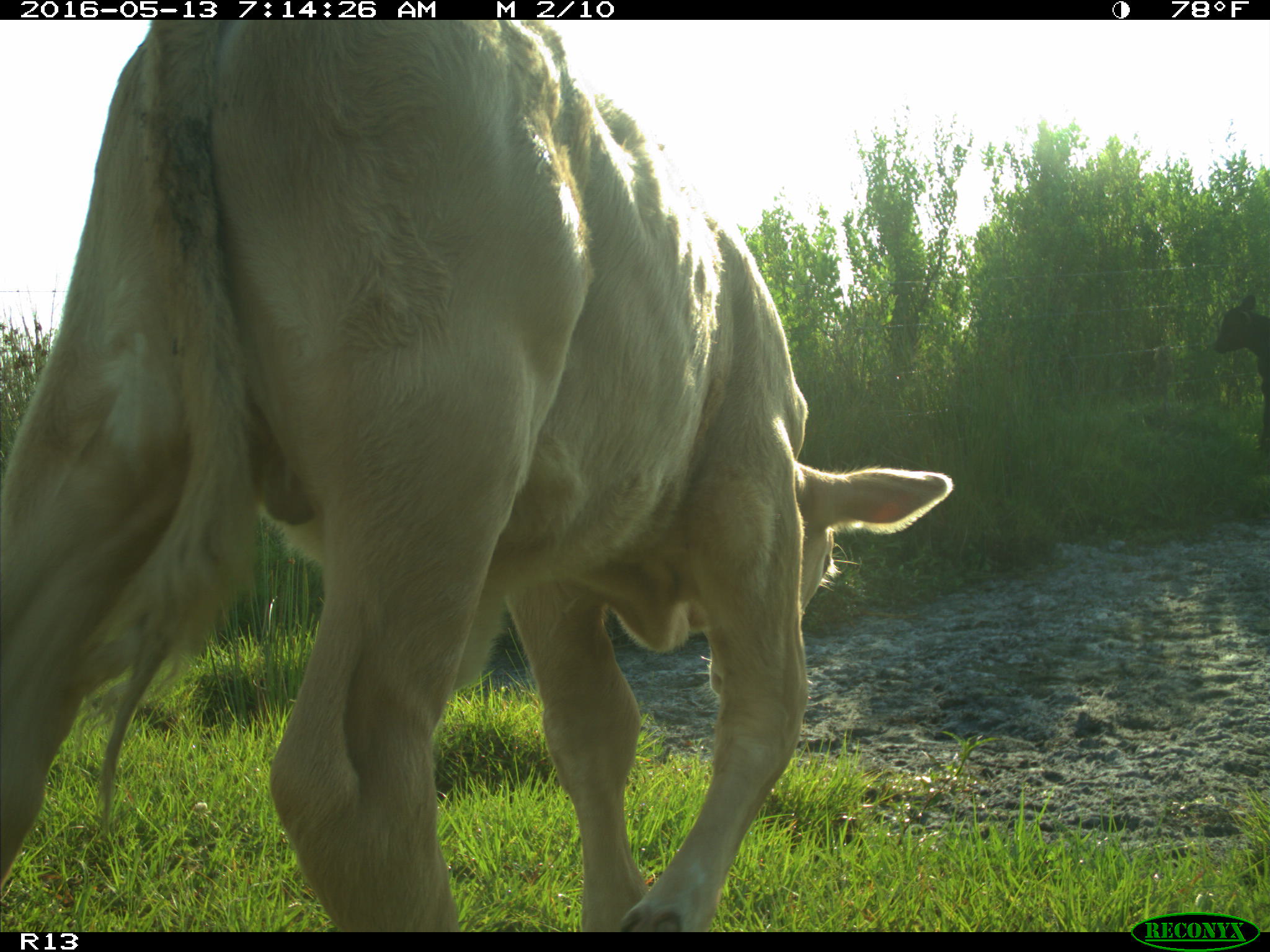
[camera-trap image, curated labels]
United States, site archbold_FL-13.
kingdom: Animalia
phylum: Chordata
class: Mammalia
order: Artiodactyla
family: Bovidae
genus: Bos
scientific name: Bos taurus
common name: domestic cow